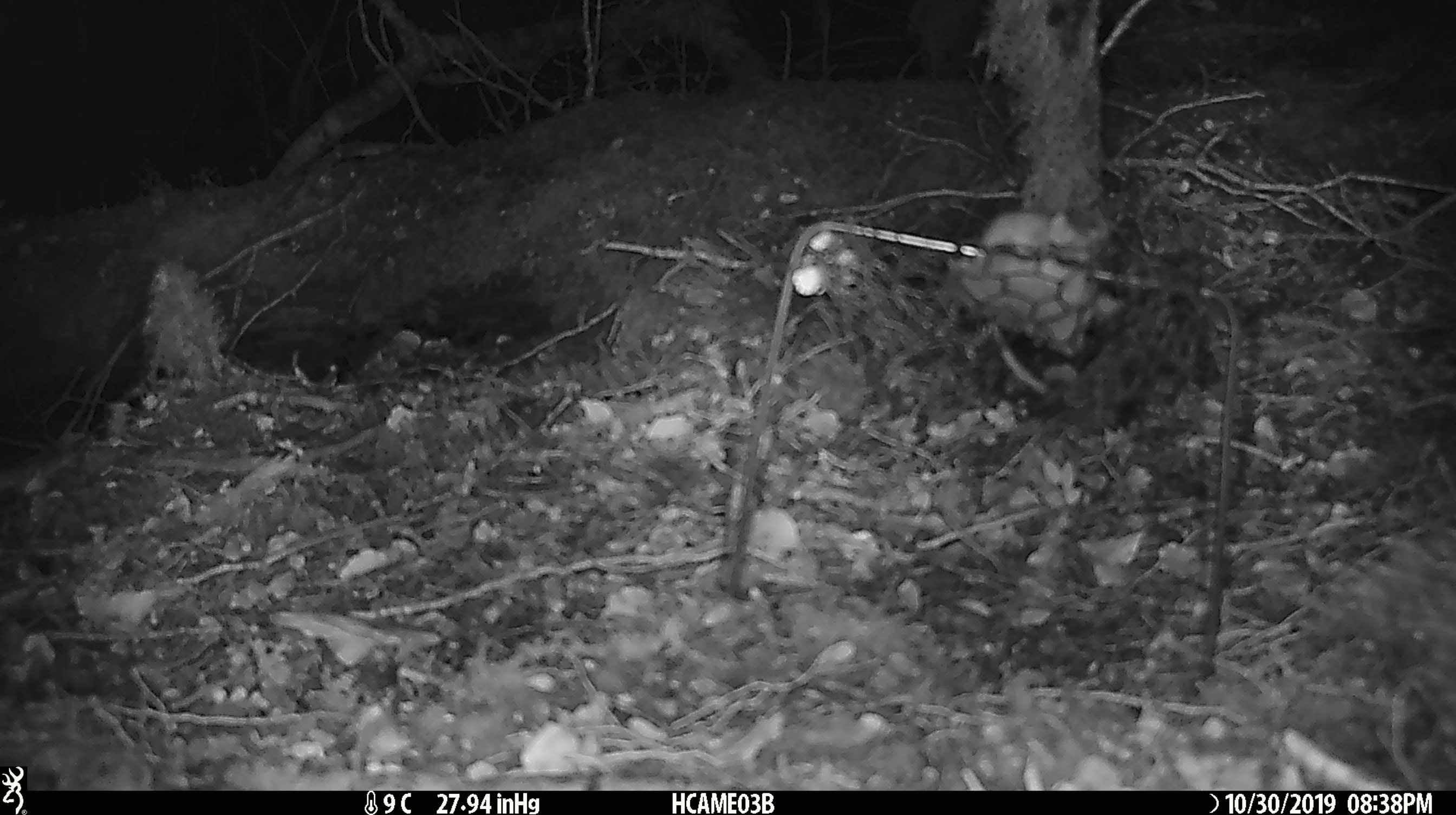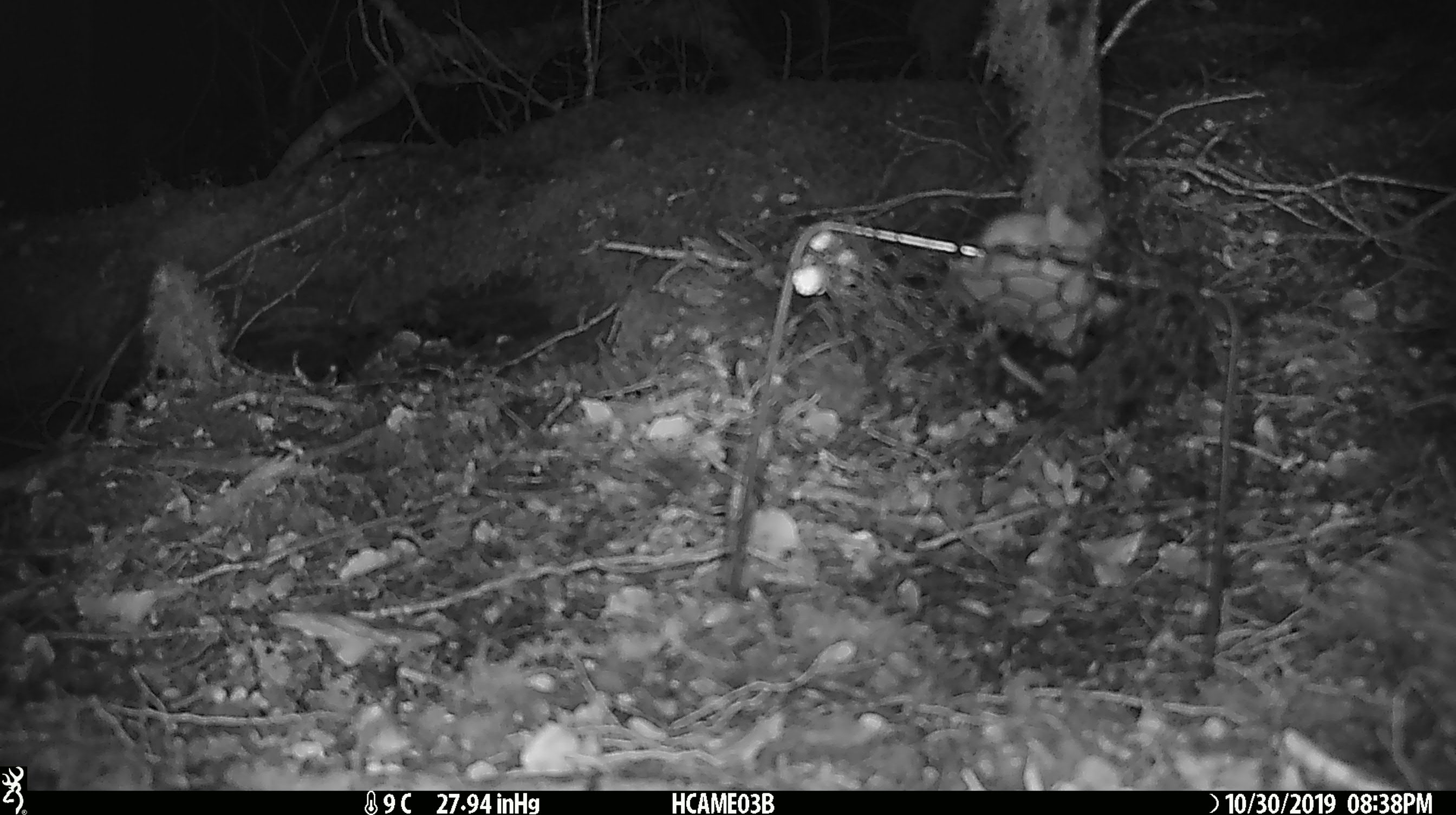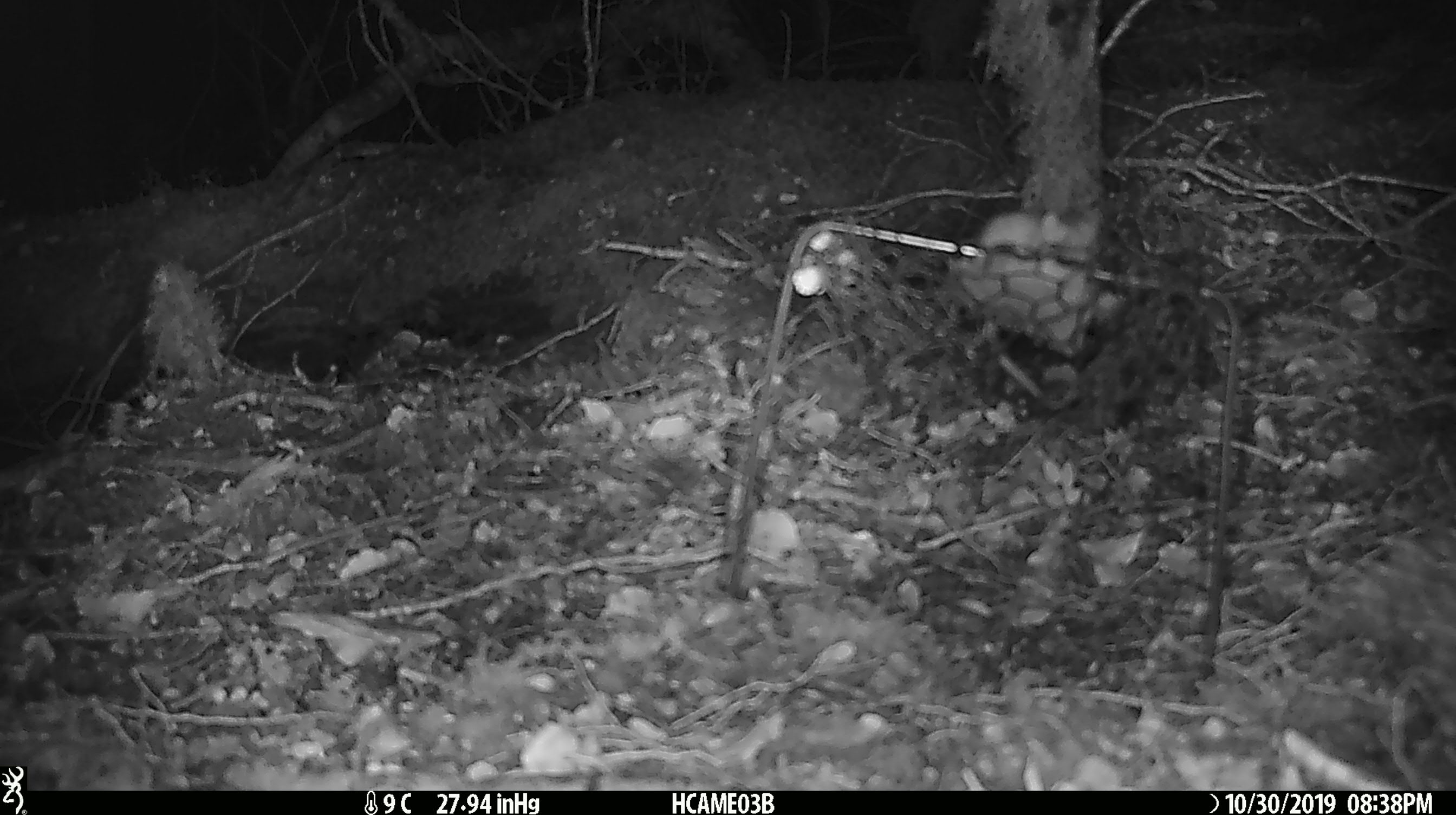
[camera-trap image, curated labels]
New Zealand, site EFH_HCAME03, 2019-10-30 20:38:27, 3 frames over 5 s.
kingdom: Animalia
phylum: Chordata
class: Mammalia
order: Rodentia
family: Muridae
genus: Mus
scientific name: Mus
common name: mouse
Mouse (Mus).